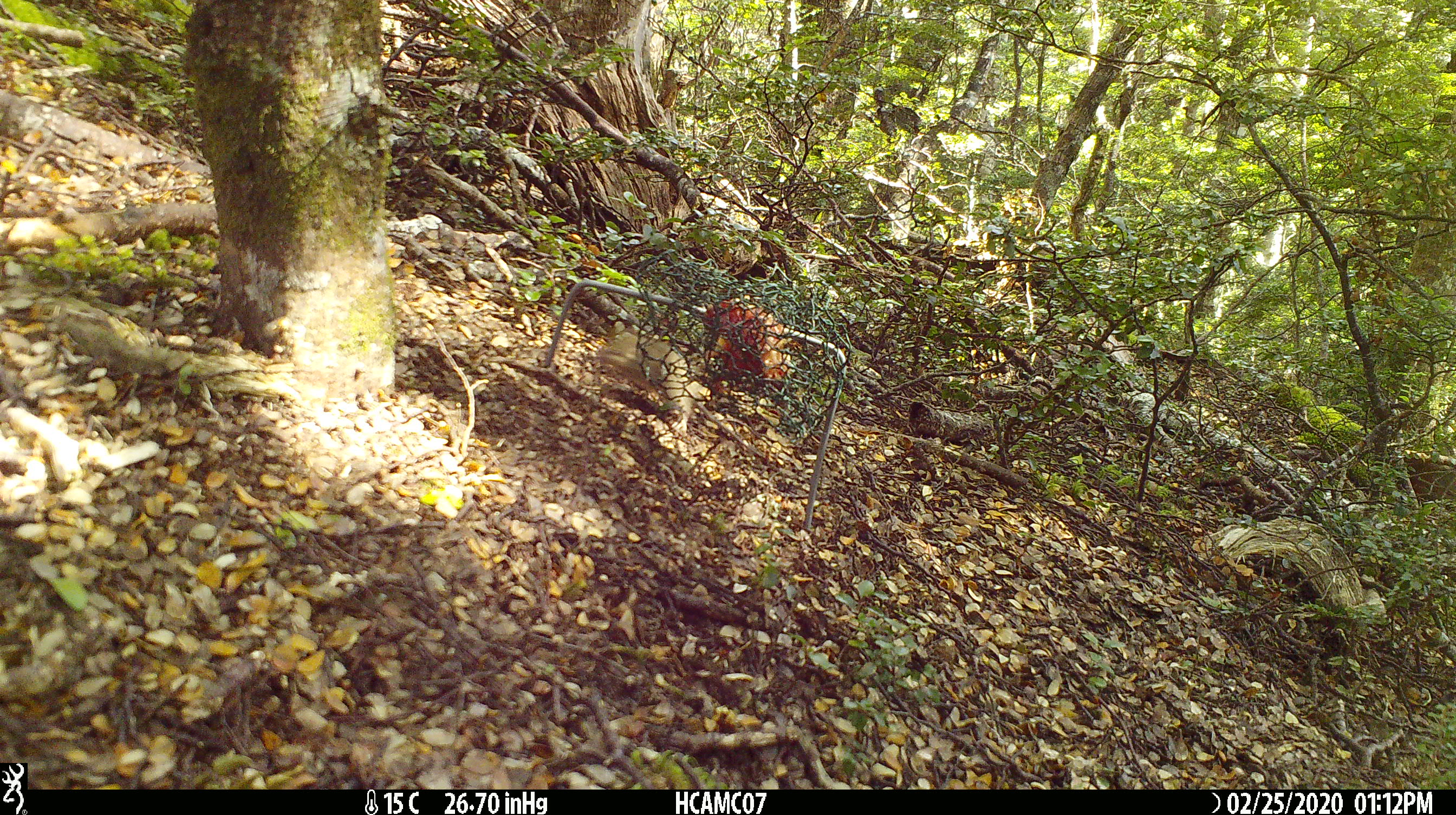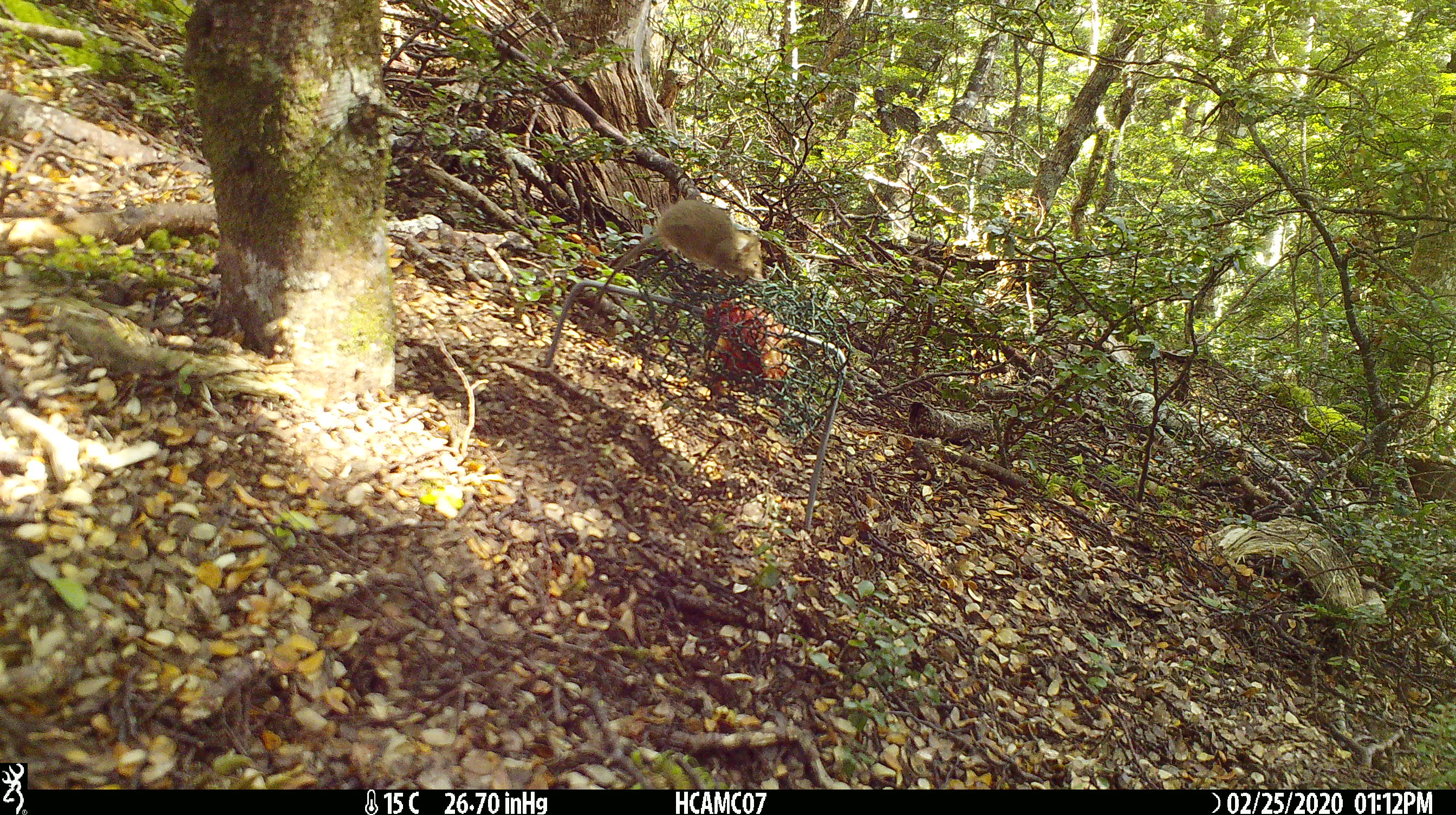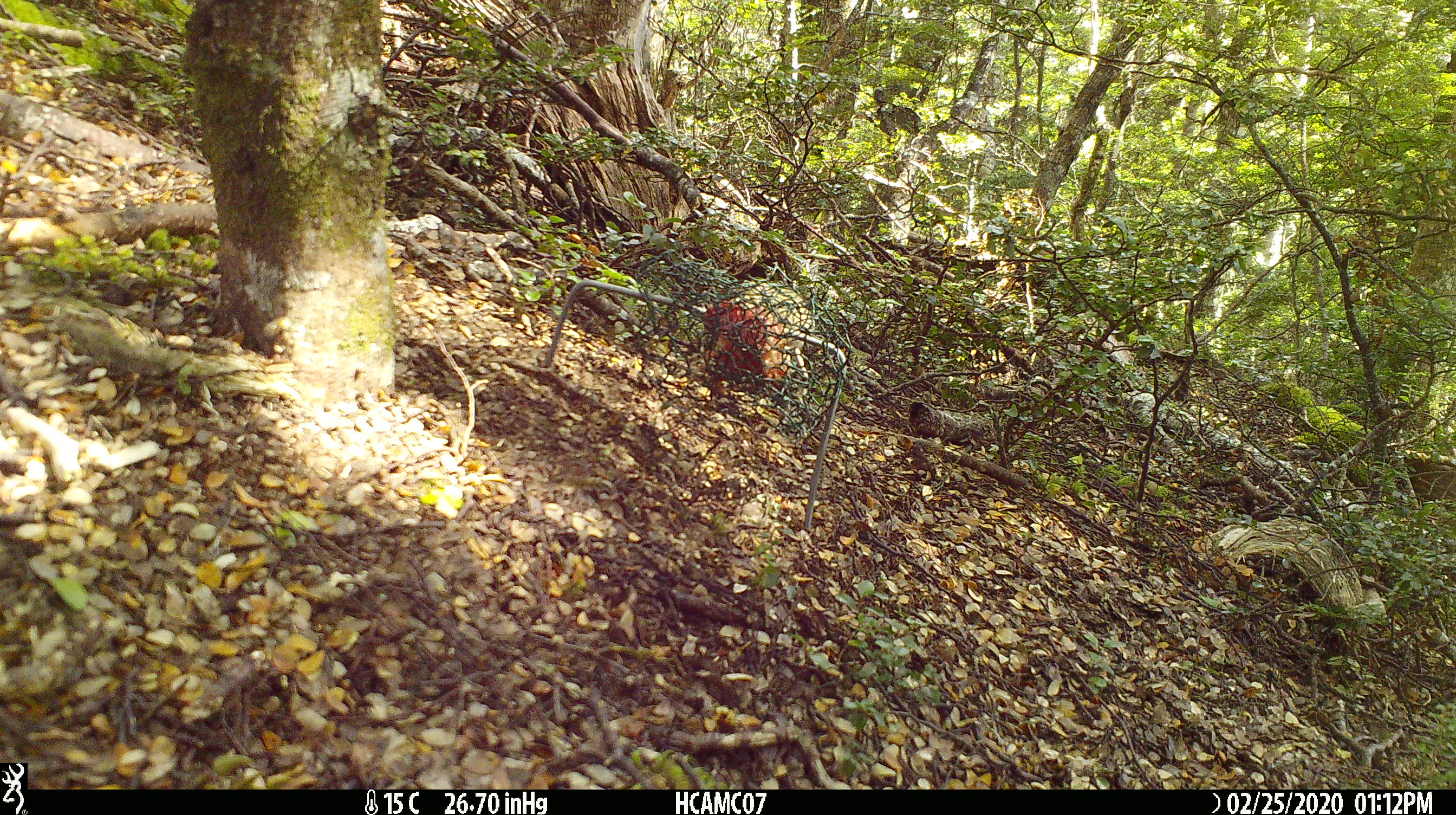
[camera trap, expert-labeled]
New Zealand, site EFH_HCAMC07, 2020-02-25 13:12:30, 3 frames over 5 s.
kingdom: Animalia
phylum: Chordata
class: Mammalia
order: Rodentia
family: Muridae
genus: Mus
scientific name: Mus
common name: mouse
Mouse (Mus).